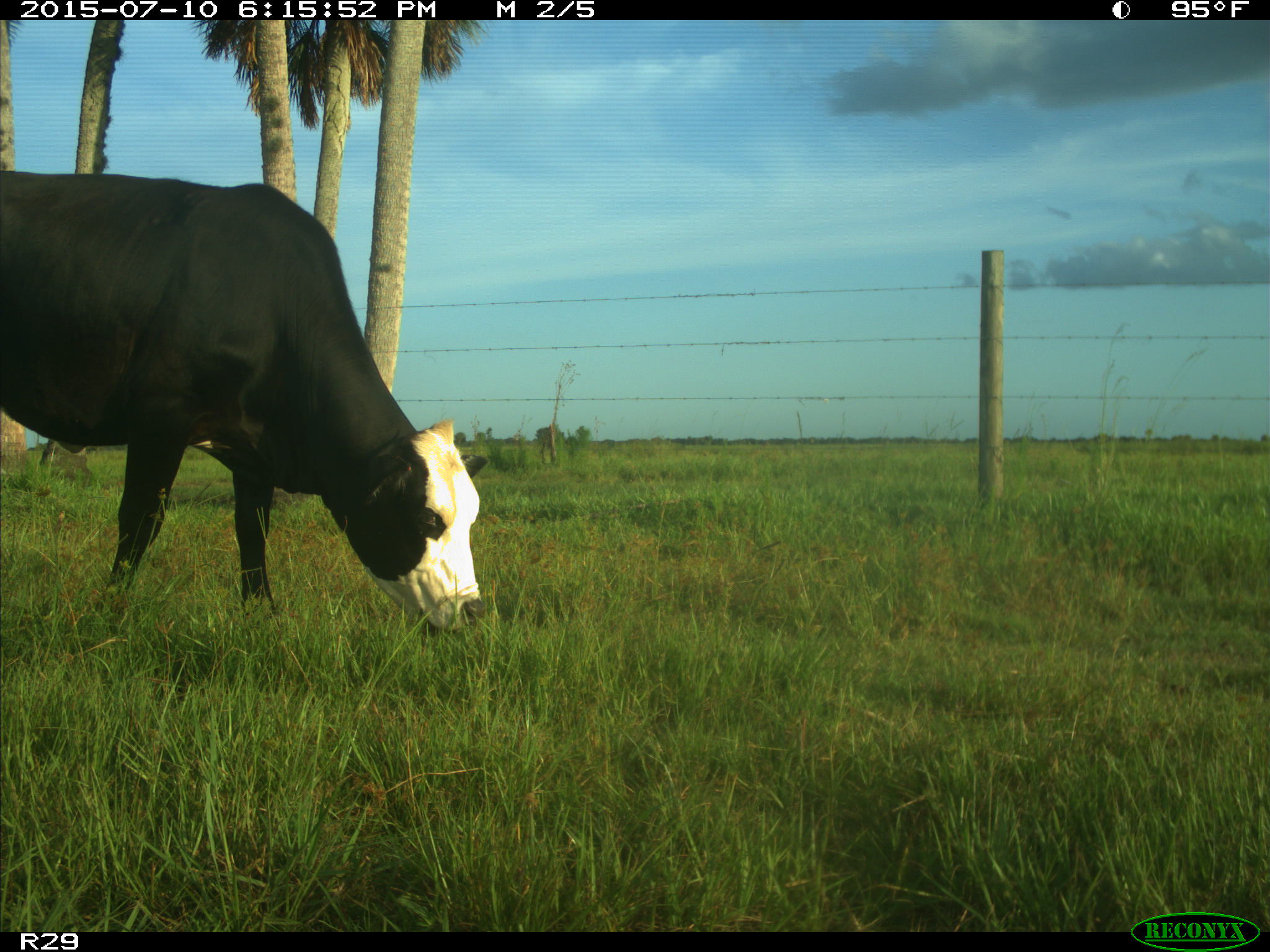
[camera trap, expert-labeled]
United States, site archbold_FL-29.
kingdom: Animalia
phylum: Chordata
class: Mammalia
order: Artiodactyla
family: Bovidae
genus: Bos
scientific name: Bos taurus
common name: domestic cow